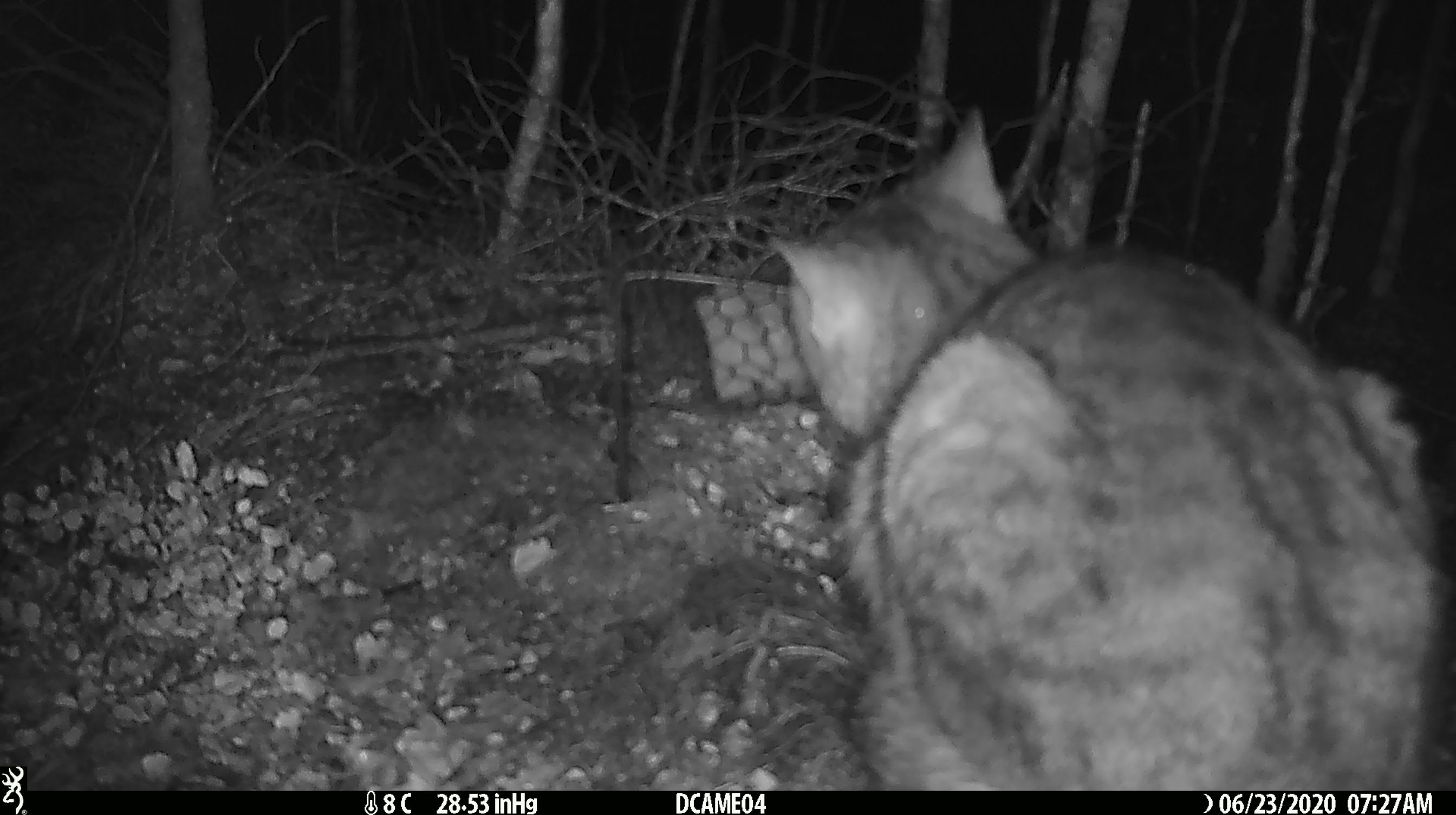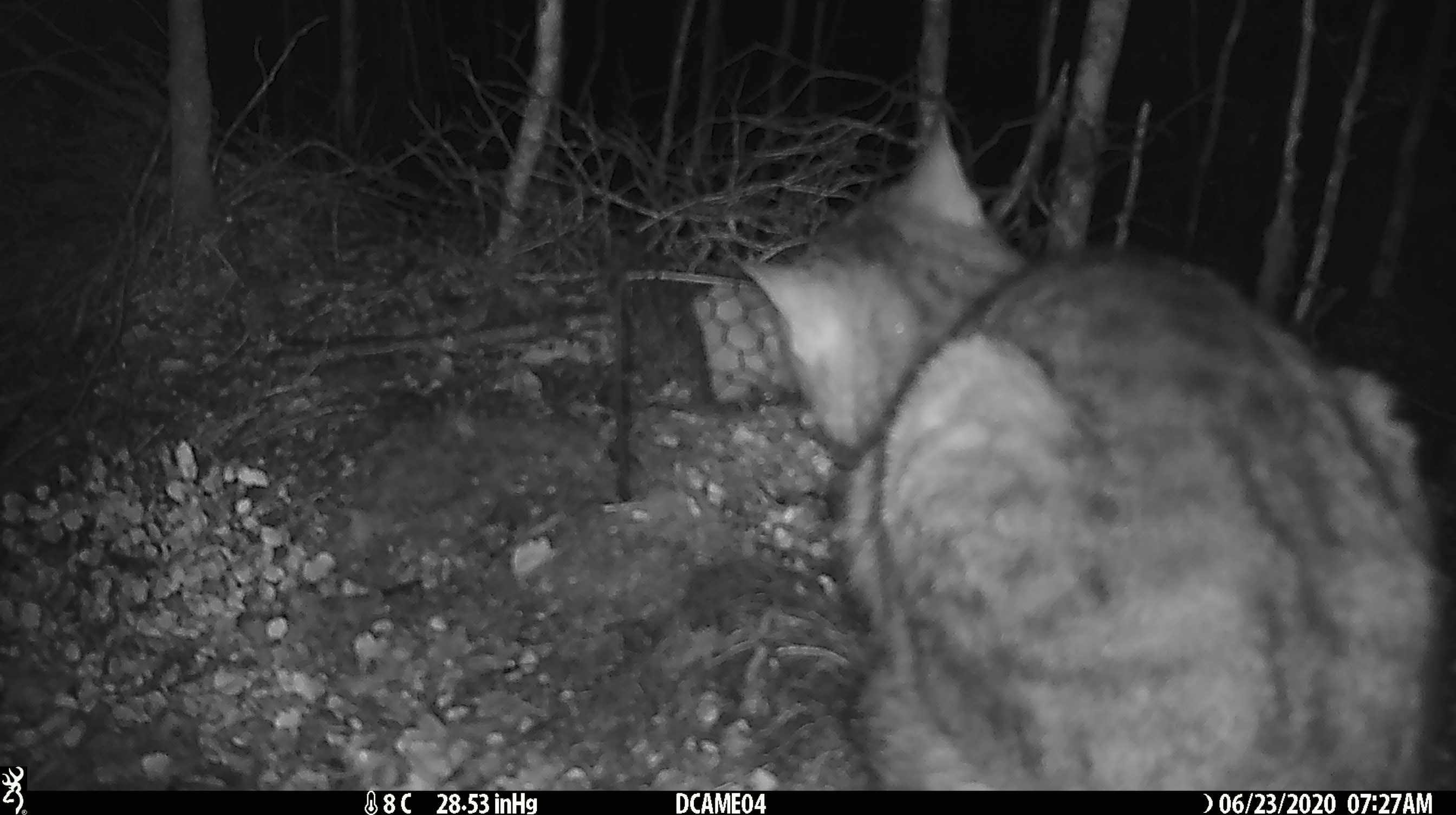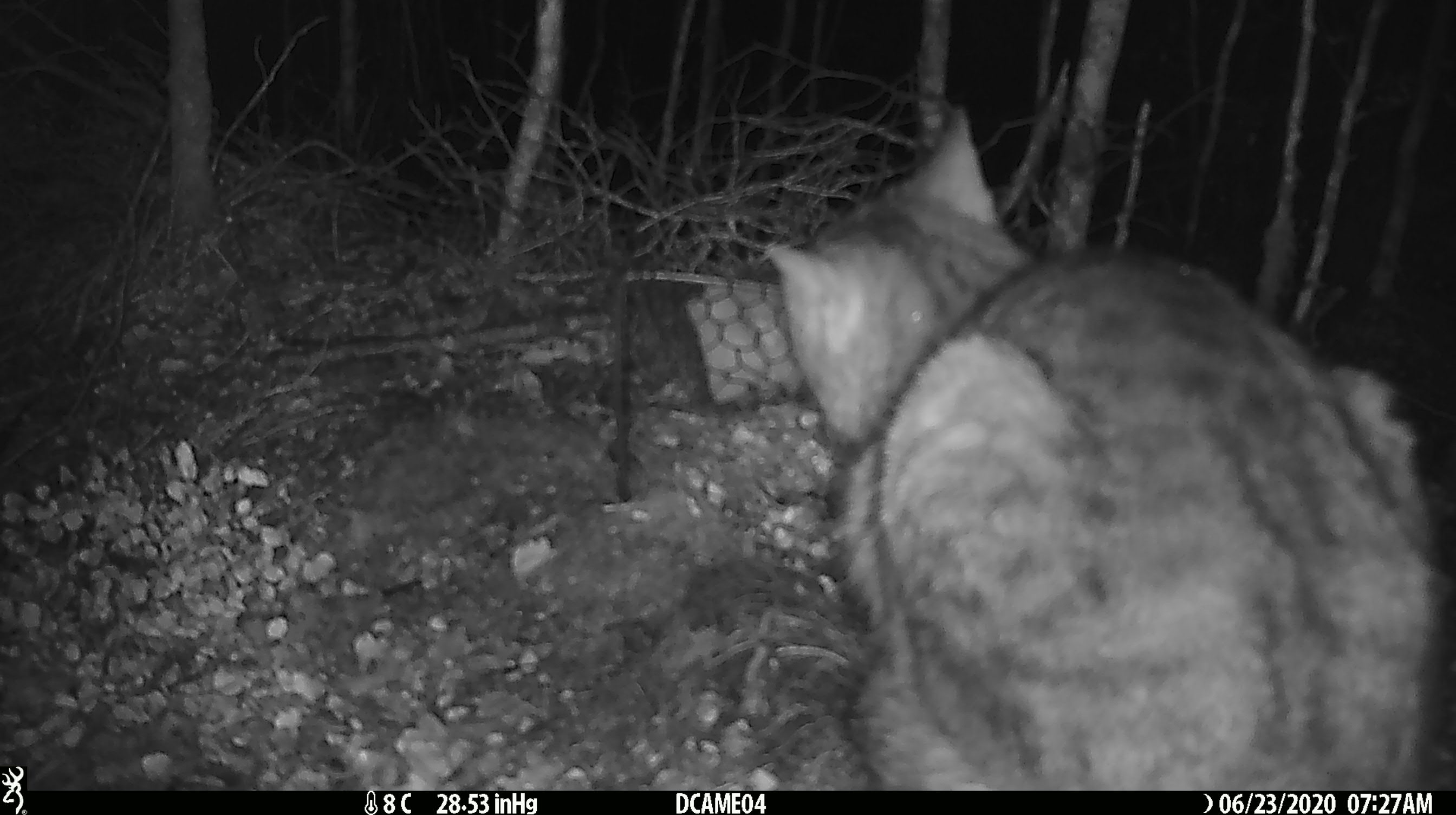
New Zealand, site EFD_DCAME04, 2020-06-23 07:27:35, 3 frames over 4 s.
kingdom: Animalia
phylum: Chordata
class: Mammalia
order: Carnivora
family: Felidae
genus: Felis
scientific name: Felis catus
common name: domestic cat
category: cat